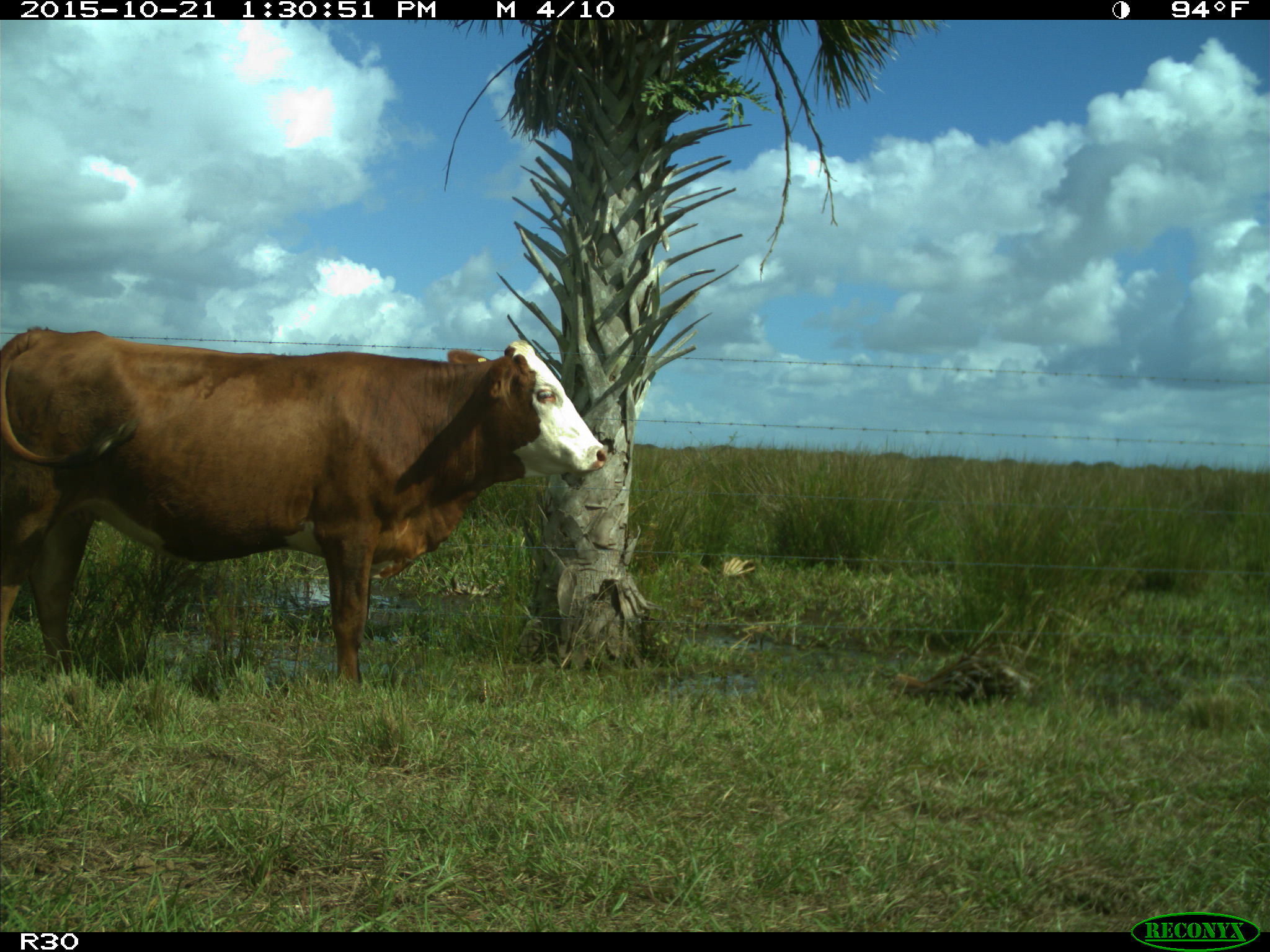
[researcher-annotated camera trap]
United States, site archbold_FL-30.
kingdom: Animalia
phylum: Chordata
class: Mammalia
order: Artiodactyla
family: Bovidae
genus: Bos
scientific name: Bos taurus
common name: domestic cow